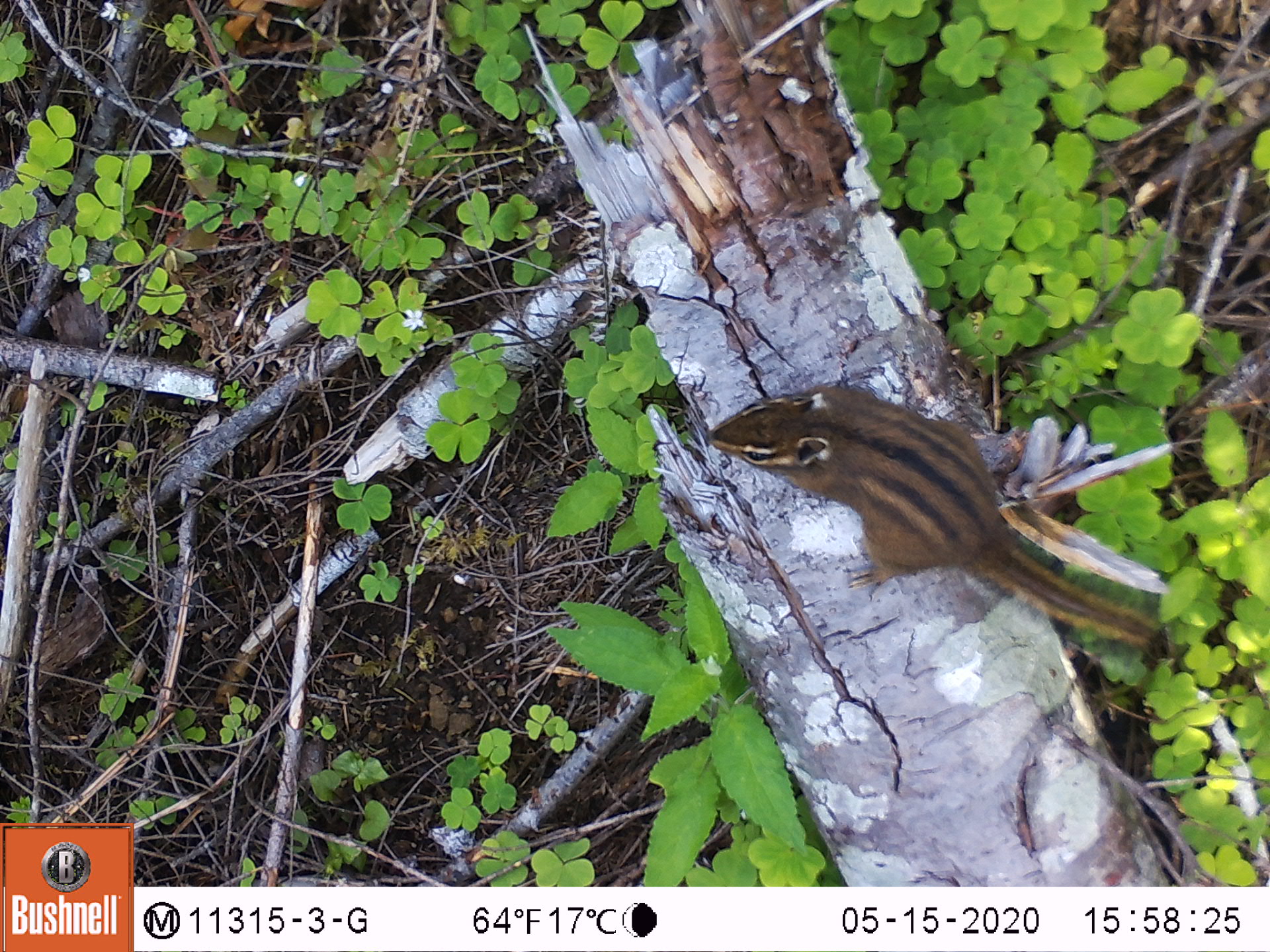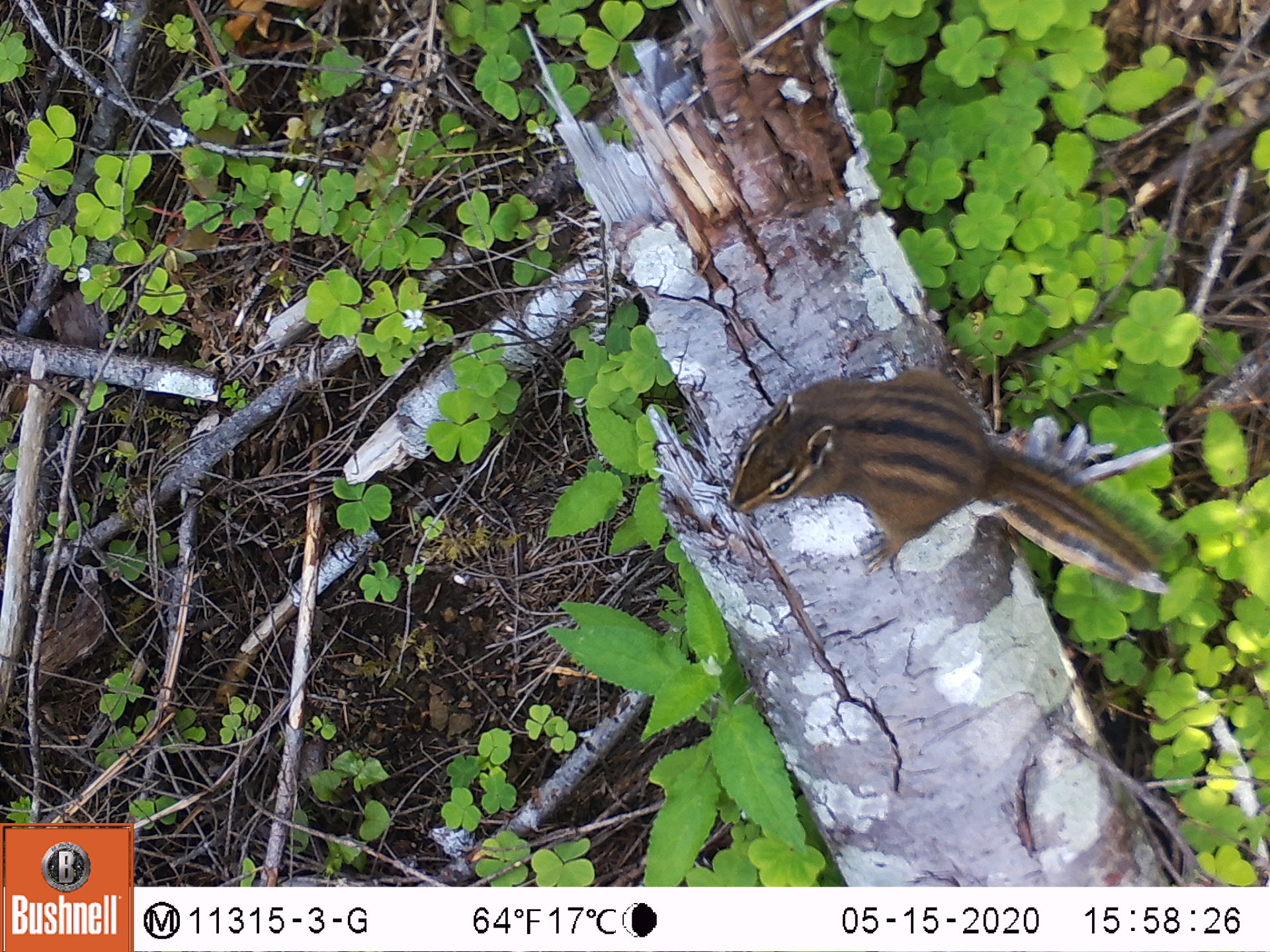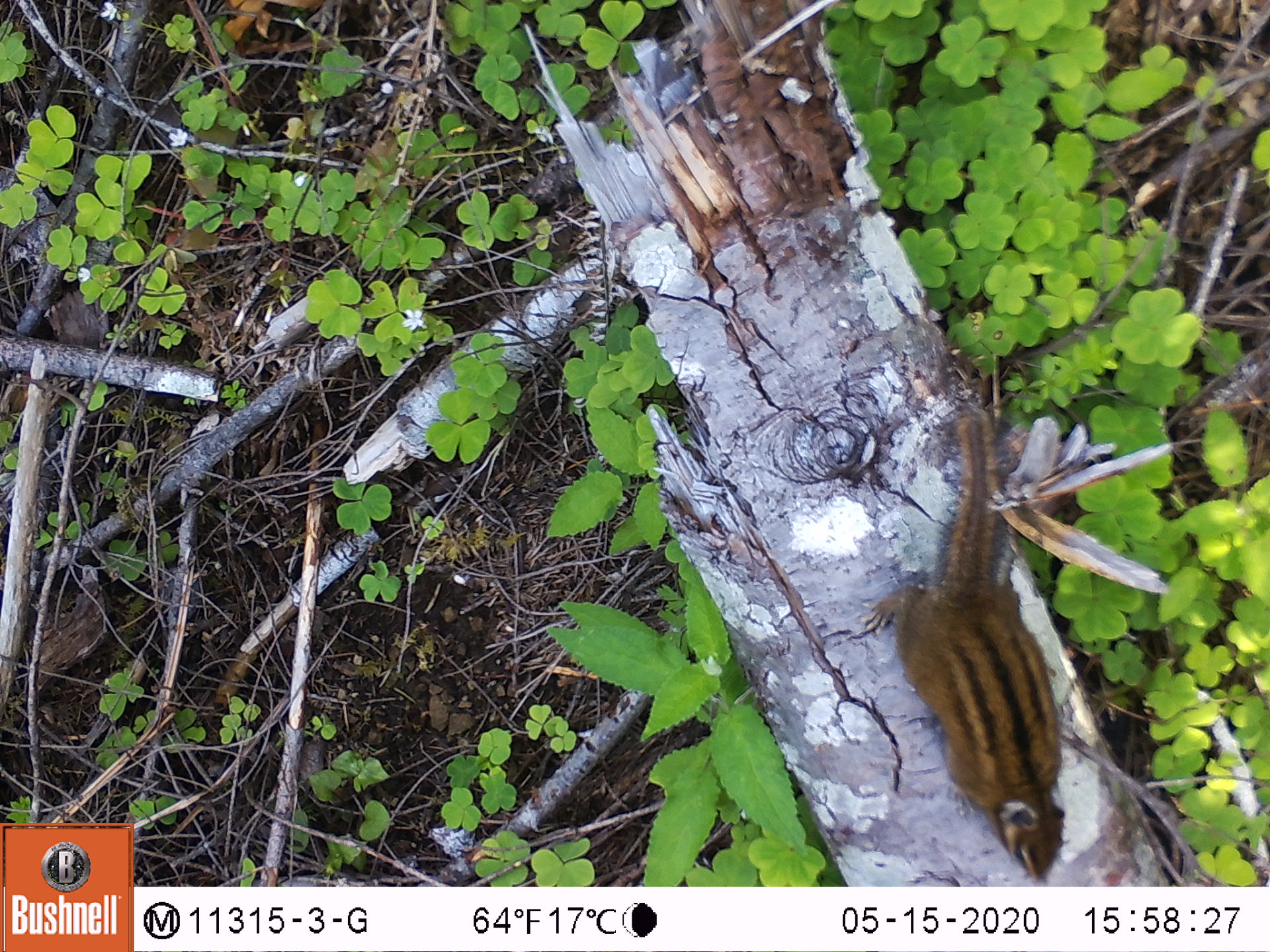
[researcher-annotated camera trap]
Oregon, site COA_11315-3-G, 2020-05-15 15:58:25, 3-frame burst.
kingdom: Animalia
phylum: Chordata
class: Mammalia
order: Rodentia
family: Sciuridae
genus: Neotamias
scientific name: Neotamias townsendii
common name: townsend's chipmunk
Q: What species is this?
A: Townsend's chipmunk (Neotamias townsendii).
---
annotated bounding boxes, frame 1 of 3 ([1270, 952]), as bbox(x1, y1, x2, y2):
townsend's chipmunk: bbox(697, 375, 1173, 679)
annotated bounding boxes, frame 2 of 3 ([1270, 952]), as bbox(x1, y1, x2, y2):
townsend's chipmunk: bbox(719, 358, 1189, 607)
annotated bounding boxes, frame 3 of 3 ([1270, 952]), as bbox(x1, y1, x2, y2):
townsend's chipmunk: bbox(854, 388, 1072, 878)